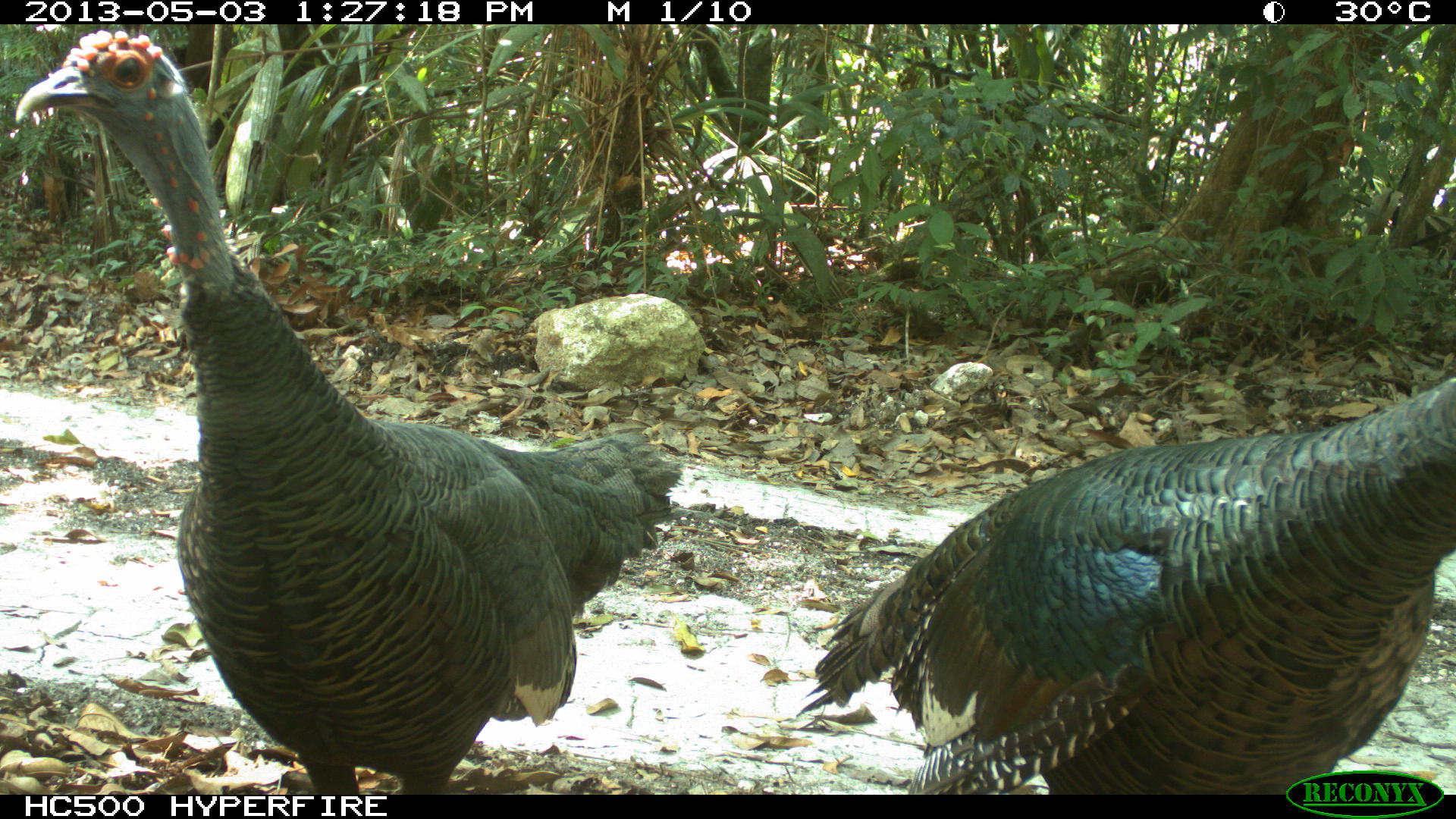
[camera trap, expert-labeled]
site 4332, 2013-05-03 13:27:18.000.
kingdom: Animalia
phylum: Chordata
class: Aves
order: Galliformes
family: Phasianidae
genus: Meleagris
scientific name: Meleagris ocellata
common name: ocellated turkey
Meleagris ocellata (ocellated turkey), count 2.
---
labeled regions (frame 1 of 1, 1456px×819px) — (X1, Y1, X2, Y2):
meleagris ocellata: (8, 21, 682, 793); (791, 363, 1450, 793)